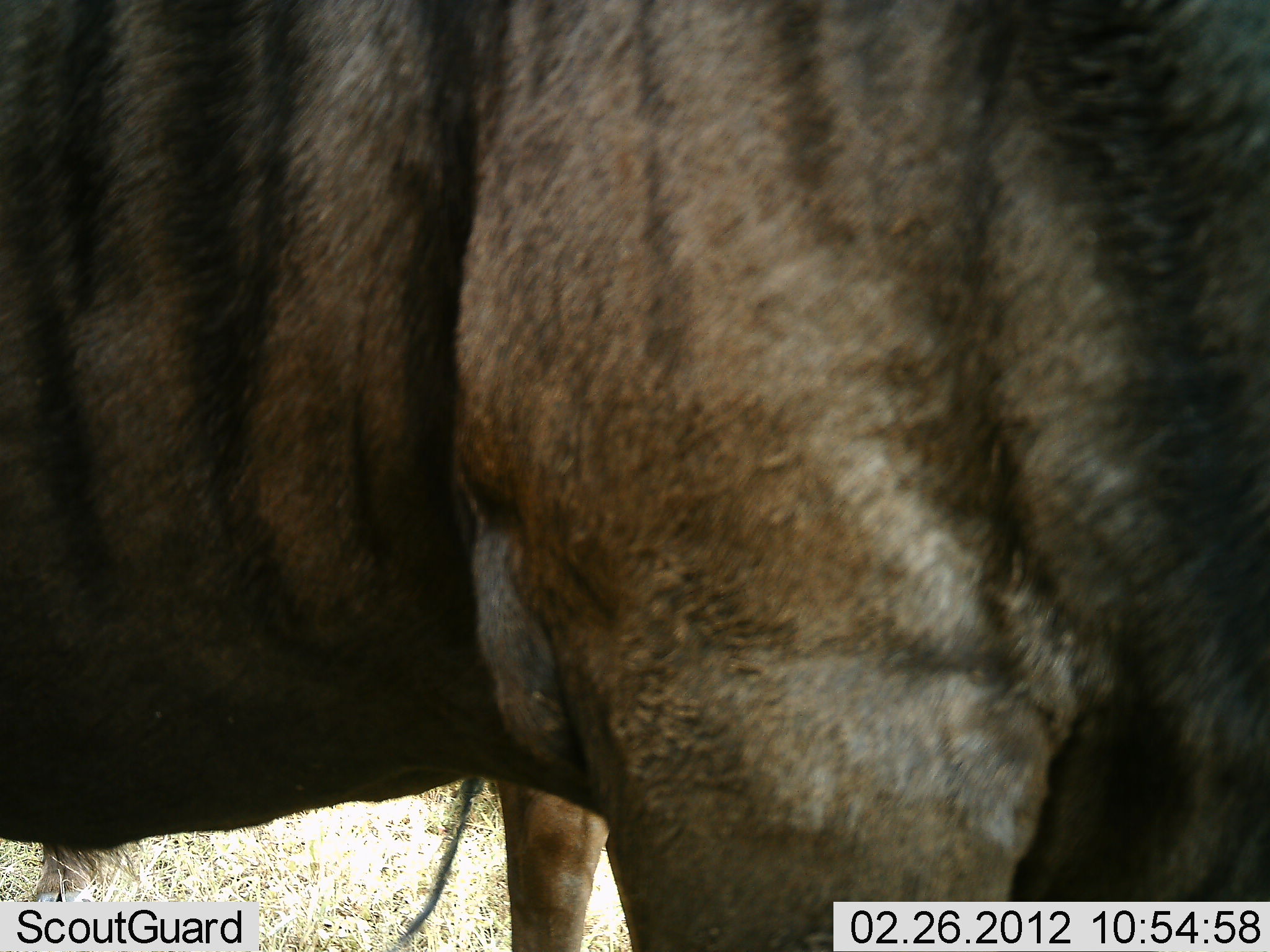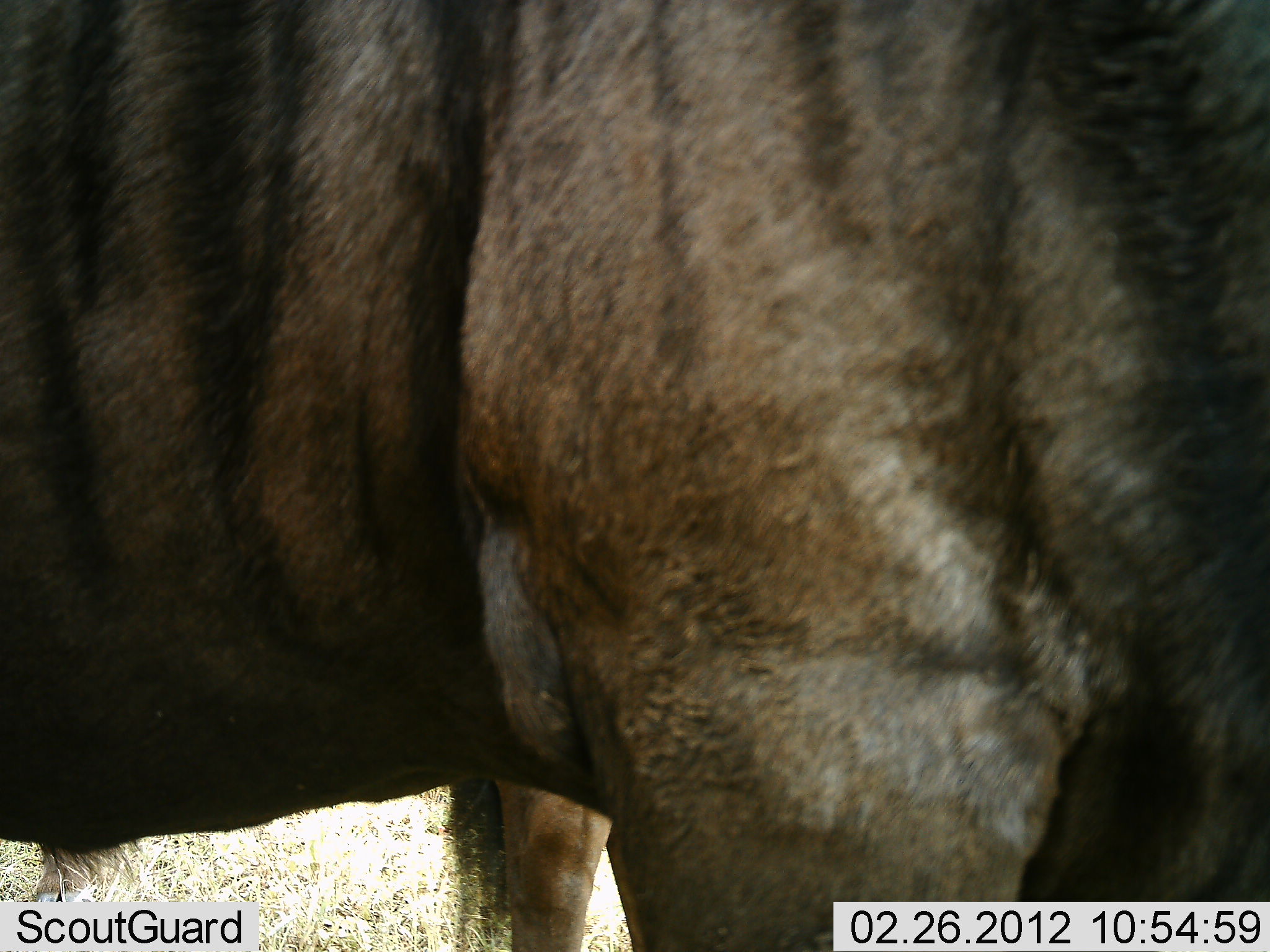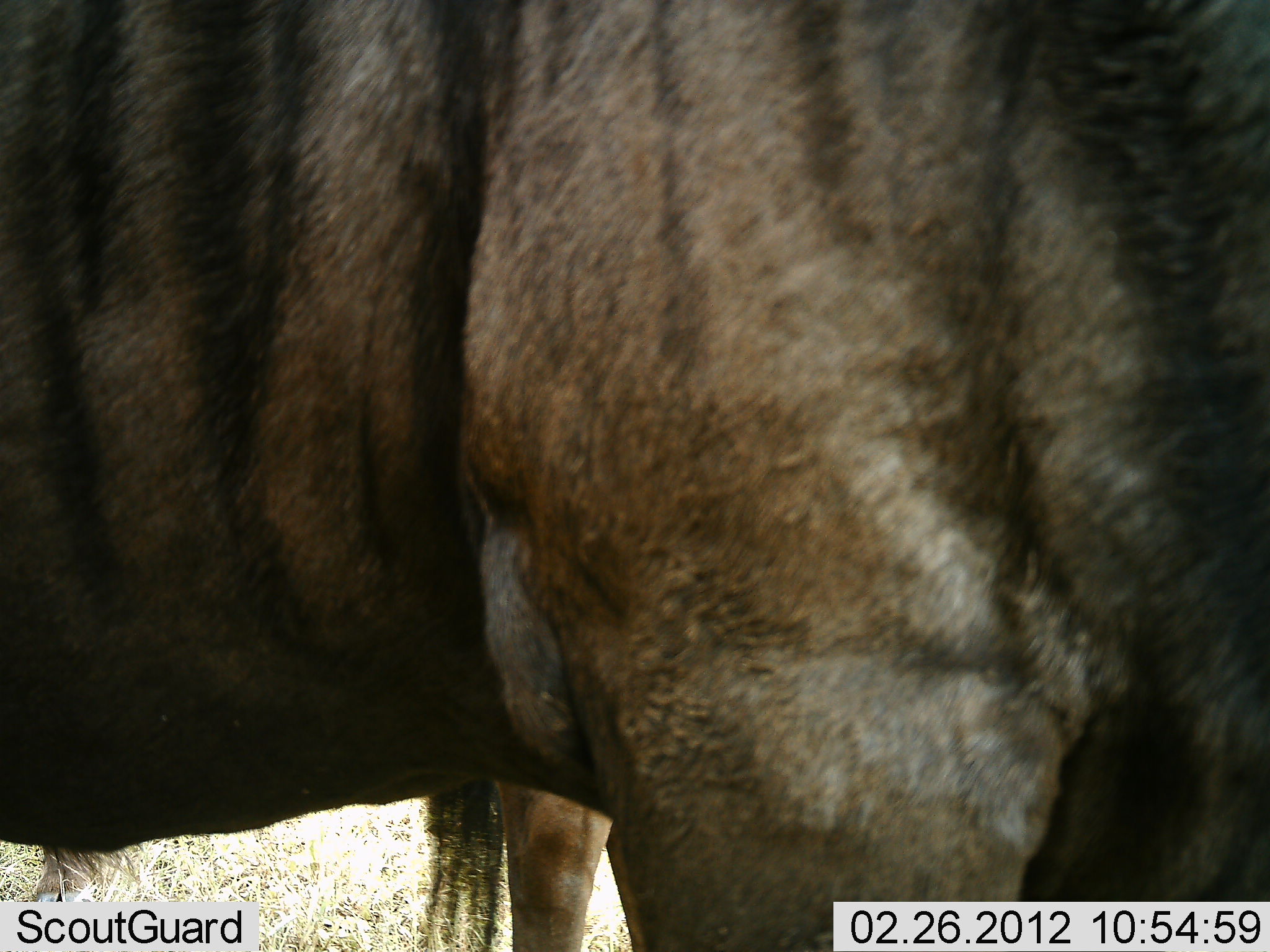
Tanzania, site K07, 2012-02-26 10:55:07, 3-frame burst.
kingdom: Animalia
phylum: Chordata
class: Mammalia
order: Artiodactyla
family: Bovidae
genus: Connochaetes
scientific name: Connochaetes taurinus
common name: blue wildebeest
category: wildebeest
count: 2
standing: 100%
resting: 0%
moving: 0%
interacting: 0%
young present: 0%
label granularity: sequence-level